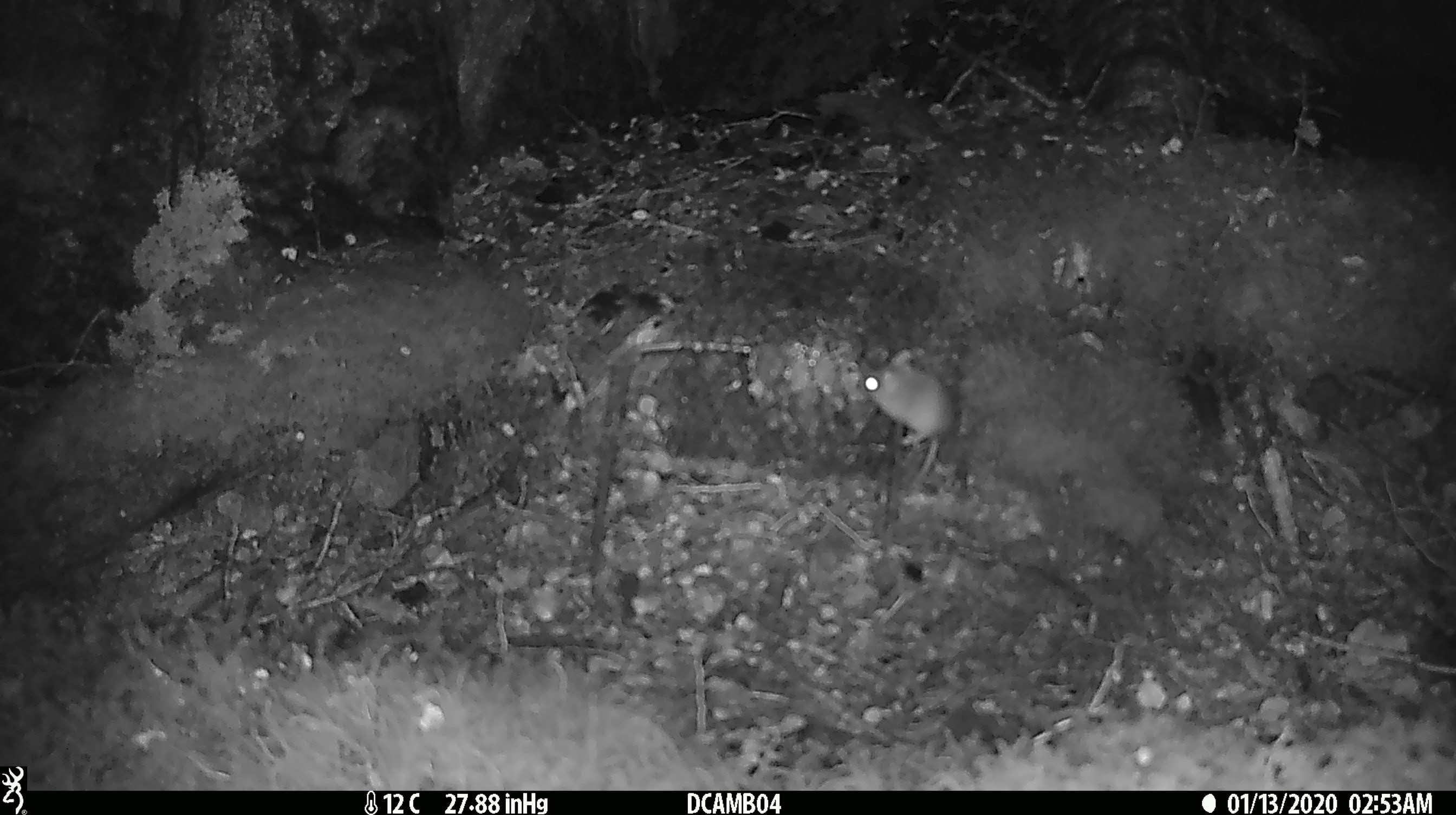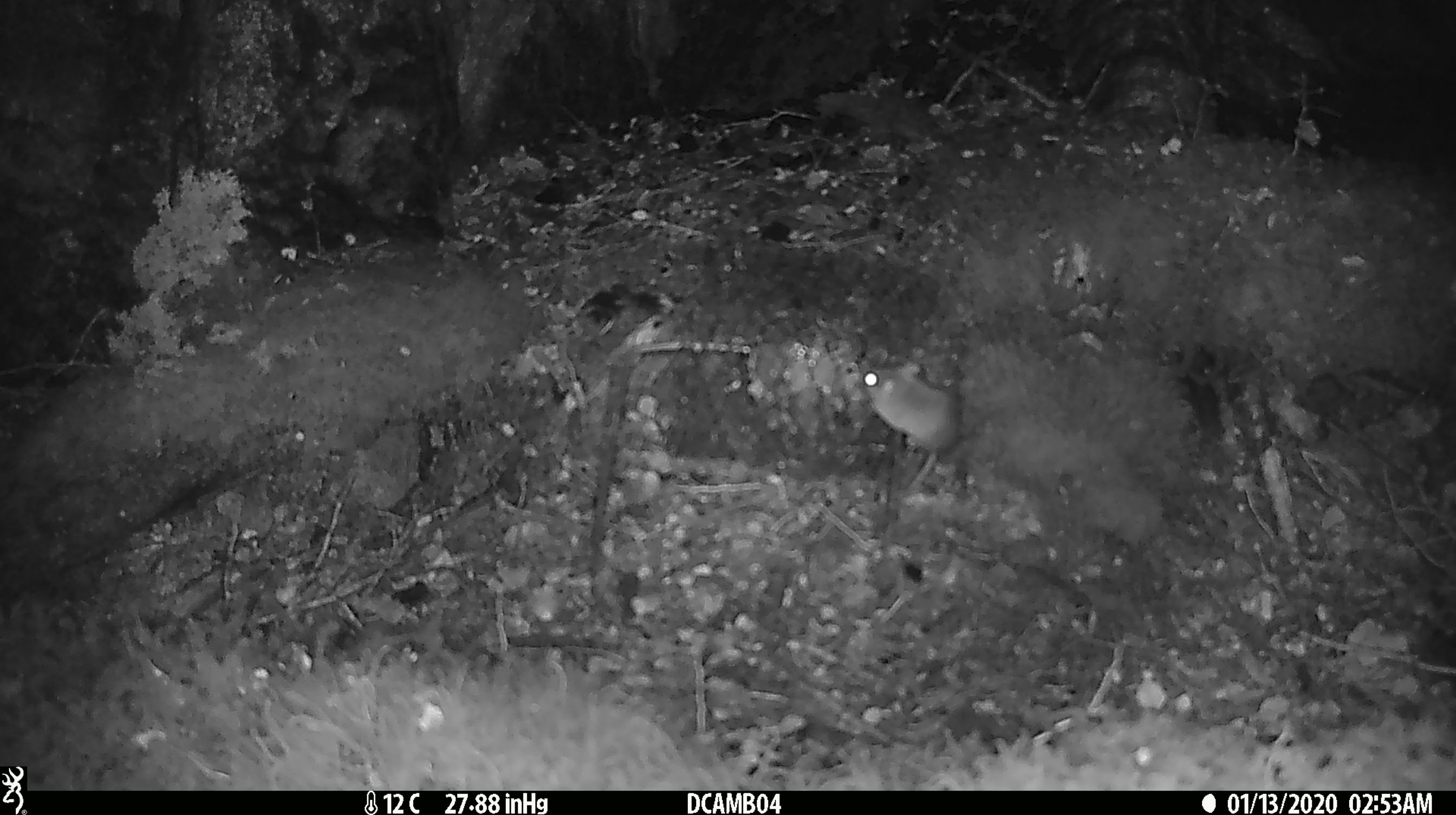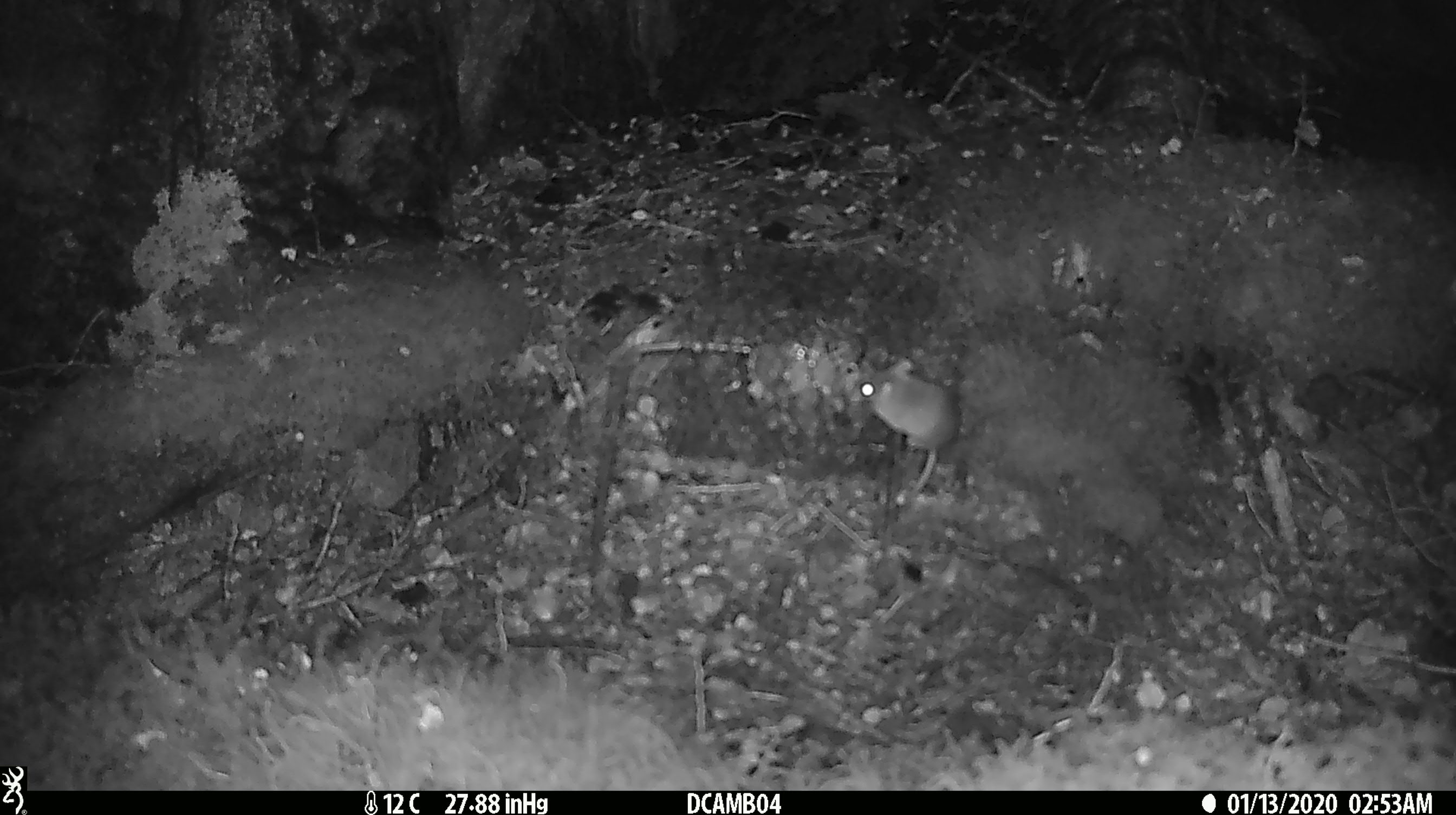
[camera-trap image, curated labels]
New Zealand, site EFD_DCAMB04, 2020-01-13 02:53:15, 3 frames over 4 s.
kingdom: Animalia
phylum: Chordata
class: Mammalia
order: Rodentia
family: Muridae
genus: Mus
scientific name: Mus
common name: mouse